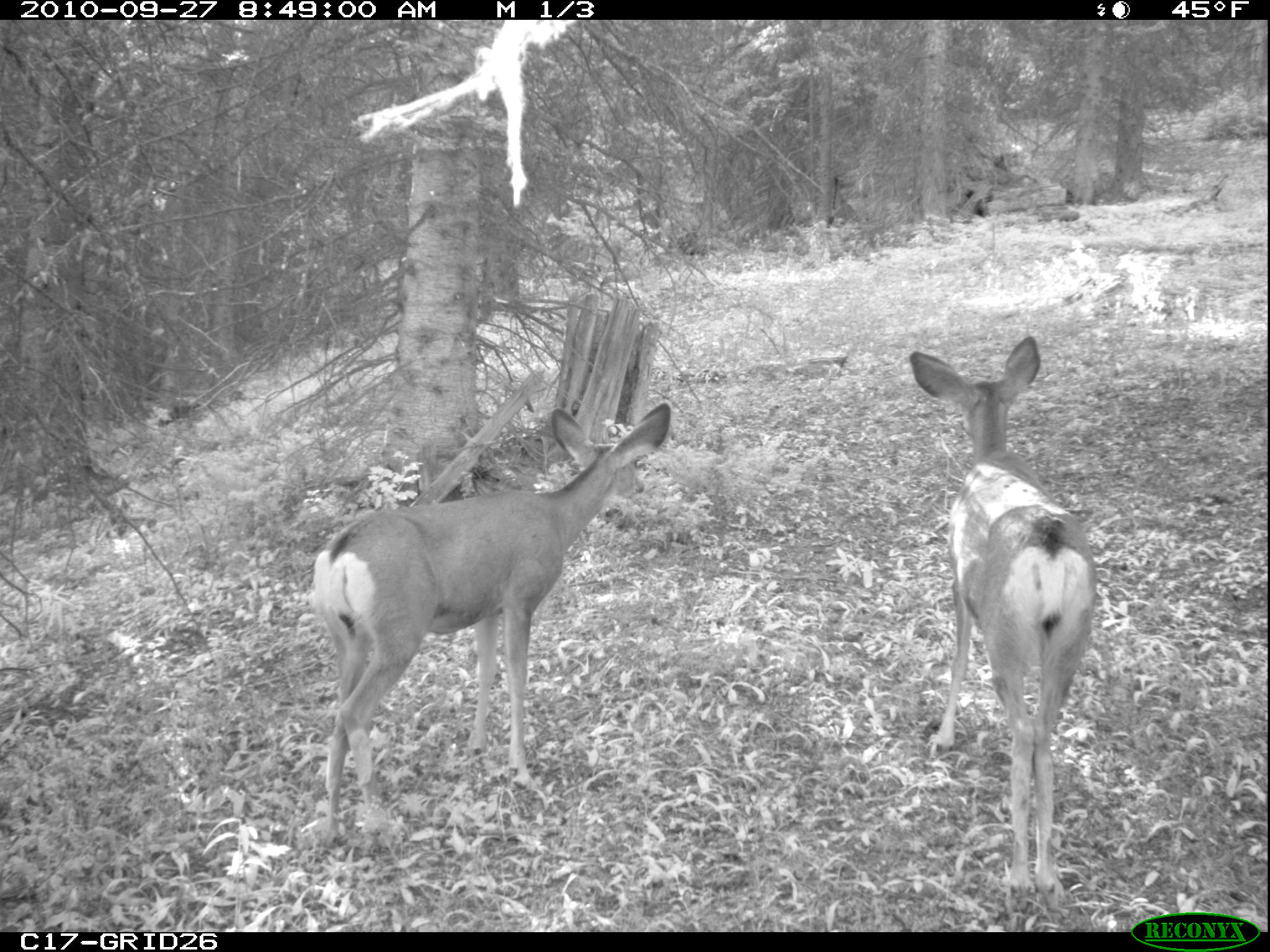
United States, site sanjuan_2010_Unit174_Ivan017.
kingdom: Animalia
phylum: Chordata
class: Mammalia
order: Artiodactyla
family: Cervidae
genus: Odocoileus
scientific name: Odocoileus hemionus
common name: mule deer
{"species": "Odocoileus hemionus (mule deer)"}